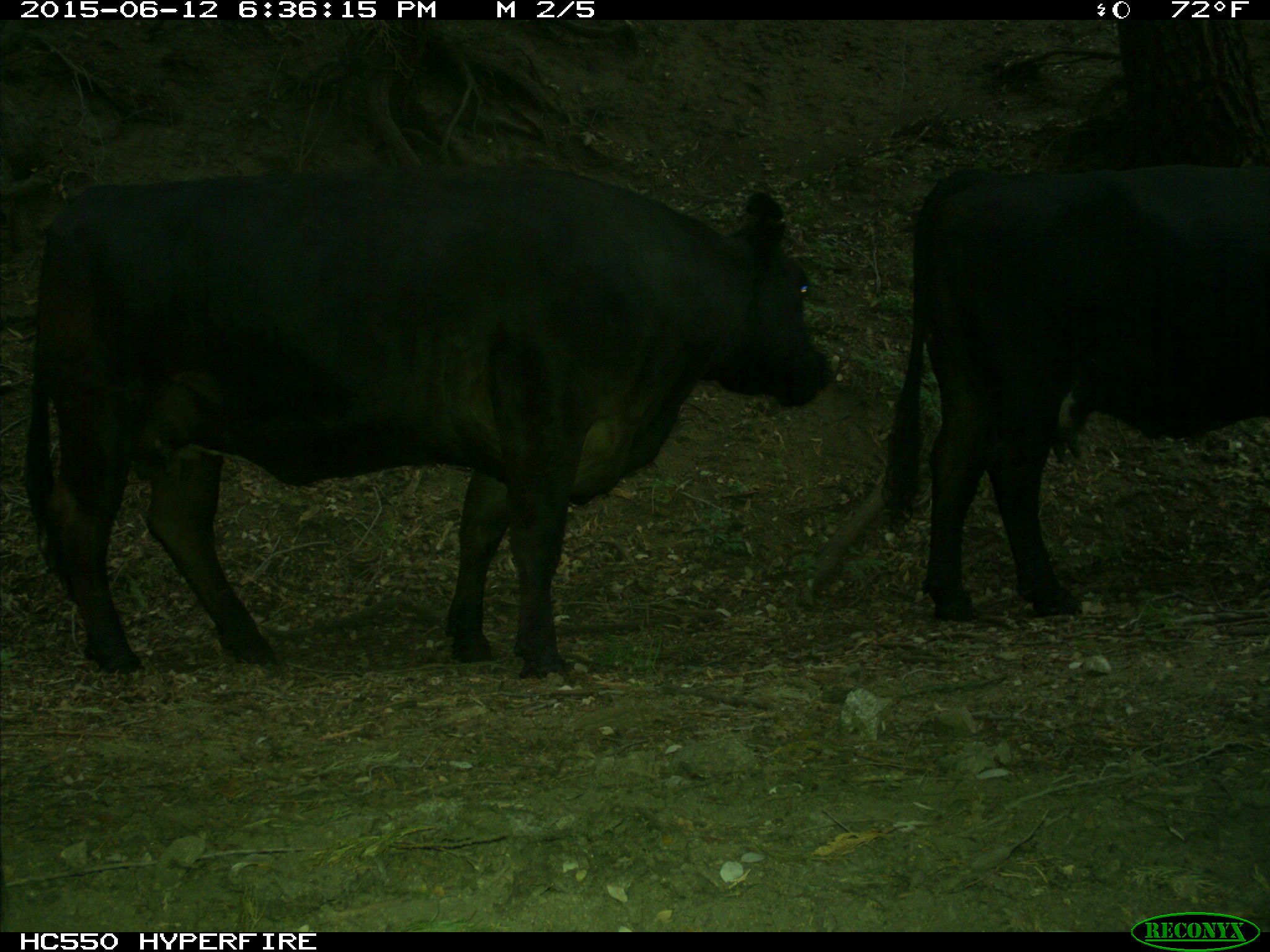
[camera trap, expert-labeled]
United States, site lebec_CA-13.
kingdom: Animalia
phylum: Chordata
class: Mammalia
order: Artiodactyla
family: Bovidae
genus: Bos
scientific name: Bos taurus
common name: domestic cow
Bos taurus (domestic cow).